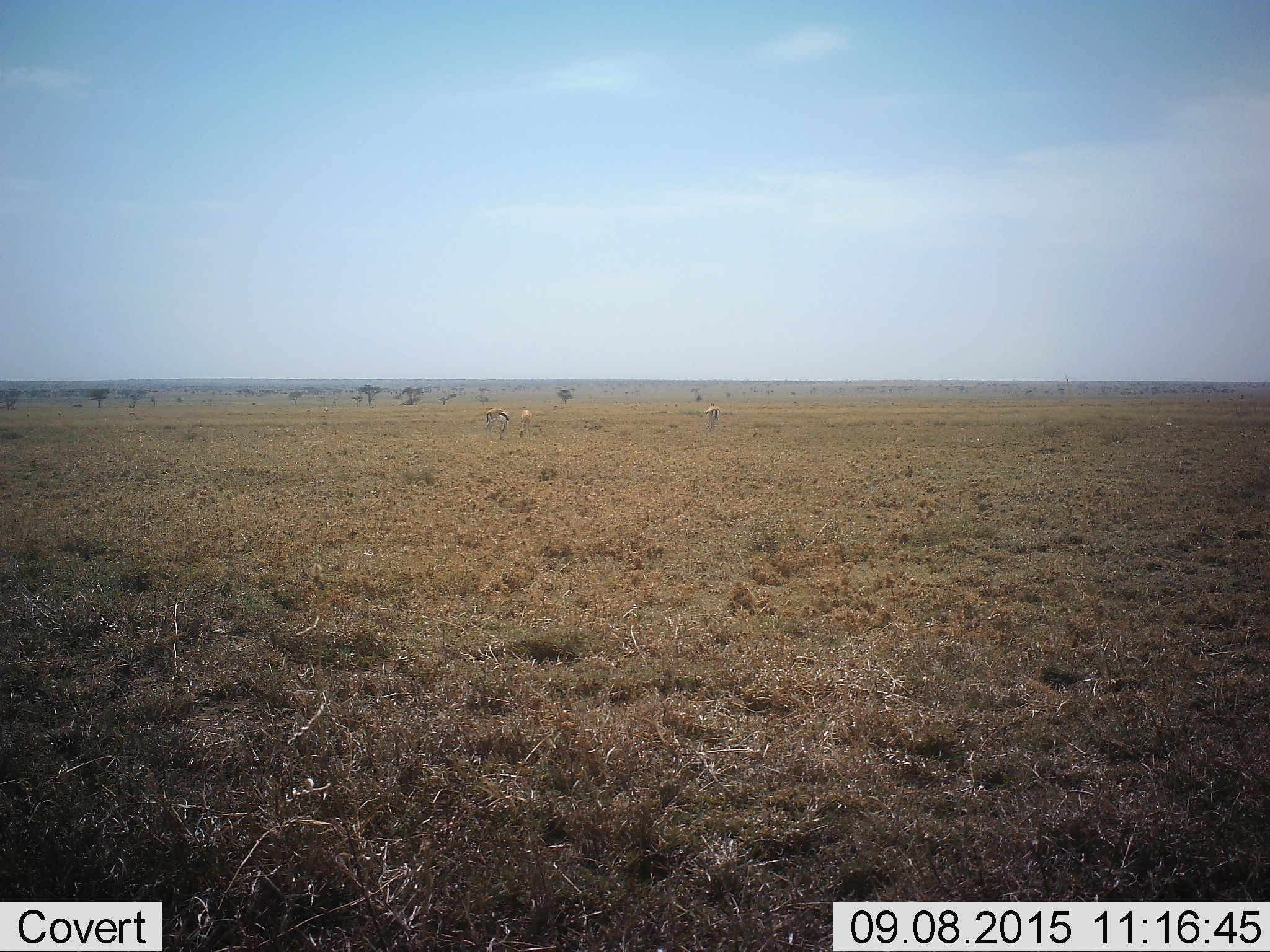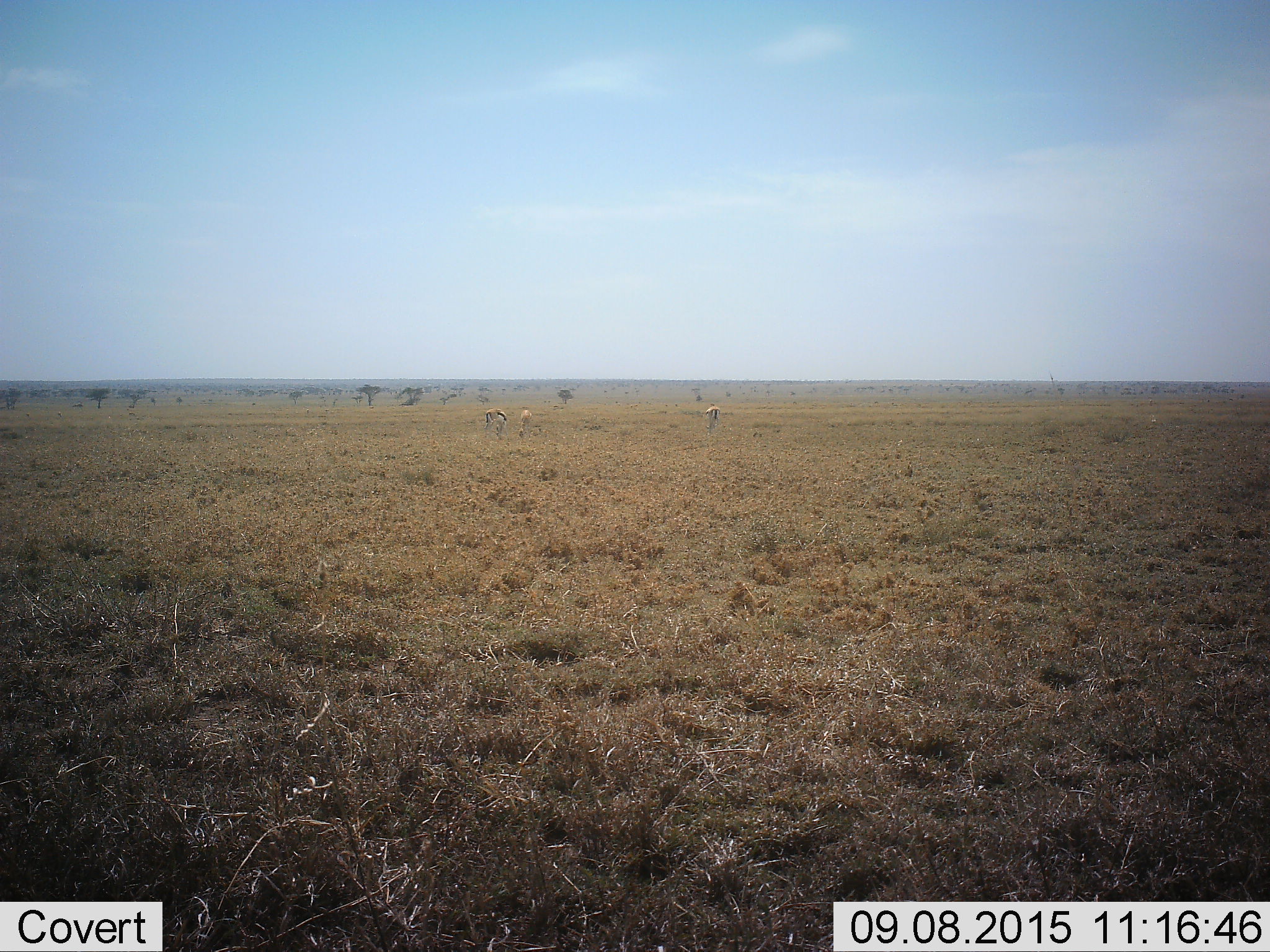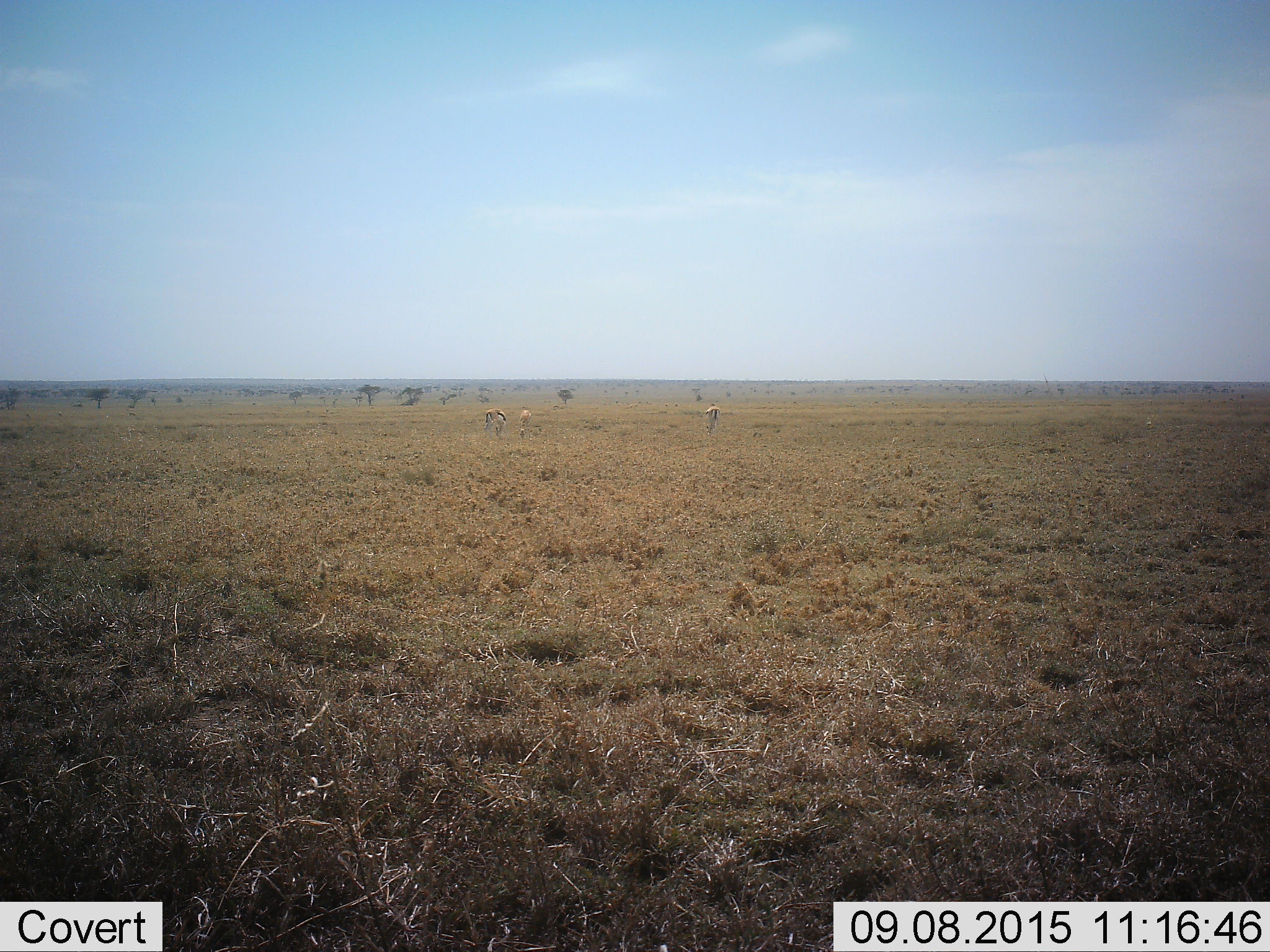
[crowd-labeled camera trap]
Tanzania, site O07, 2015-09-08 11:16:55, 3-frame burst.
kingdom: Animalia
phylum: Chordata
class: Mammalia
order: Artiodactyla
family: Bovidae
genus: Eudorcas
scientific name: Eudorcas thomsonii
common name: thomson's gazelle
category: gazellethomsons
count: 3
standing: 14%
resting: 0%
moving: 71%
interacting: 0%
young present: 0%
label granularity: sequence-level